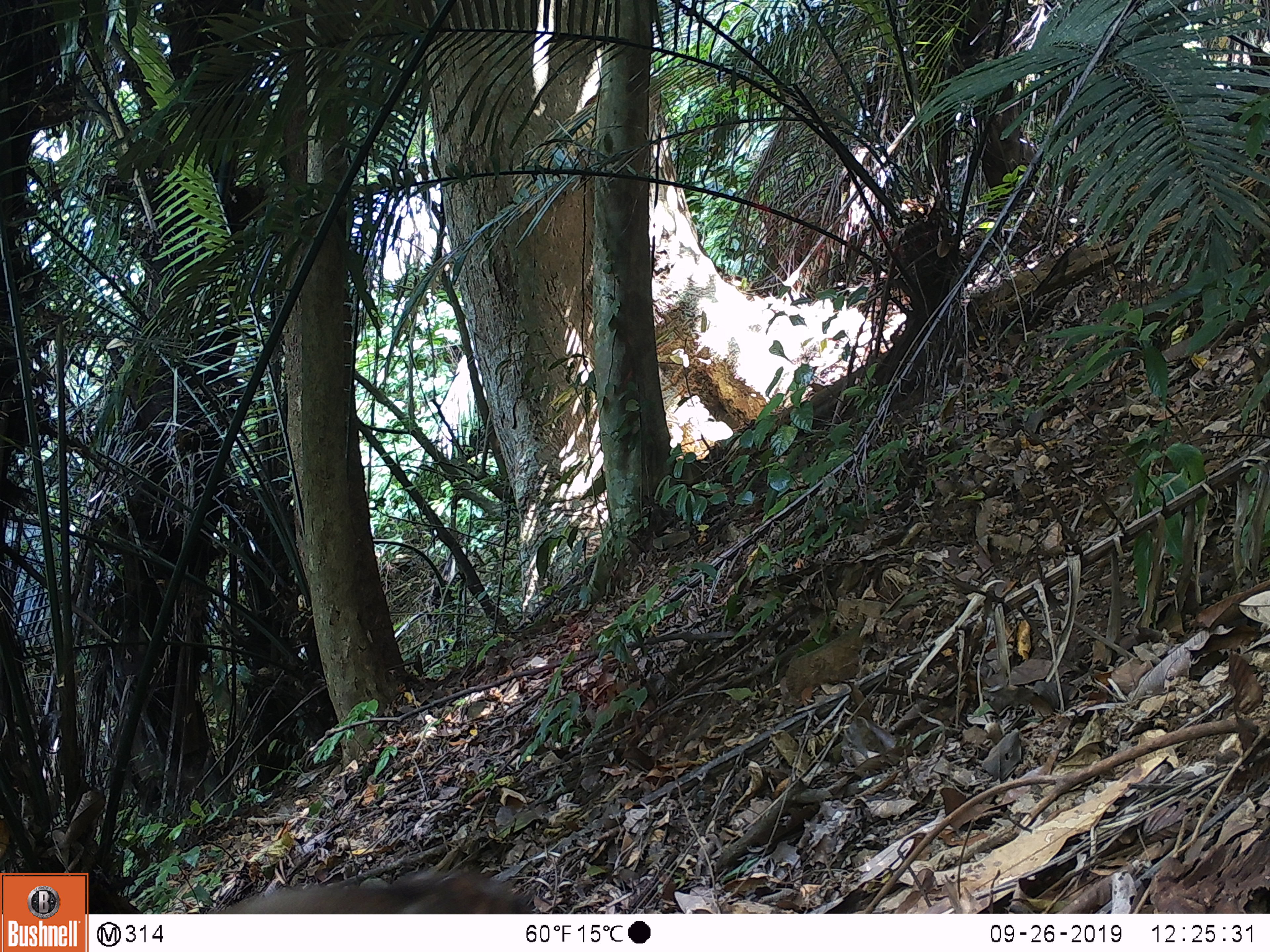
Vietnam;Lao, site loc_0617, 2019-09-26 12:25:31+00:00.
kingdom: Animalia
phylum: Chordata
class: Mammalia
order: Artiodactyla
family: Suidae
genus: Sus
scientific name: Sus scrofa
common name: eurasian wild pig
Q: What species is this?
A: Eurasian wild pig (Sus scrofa).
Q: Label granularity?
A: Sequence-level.